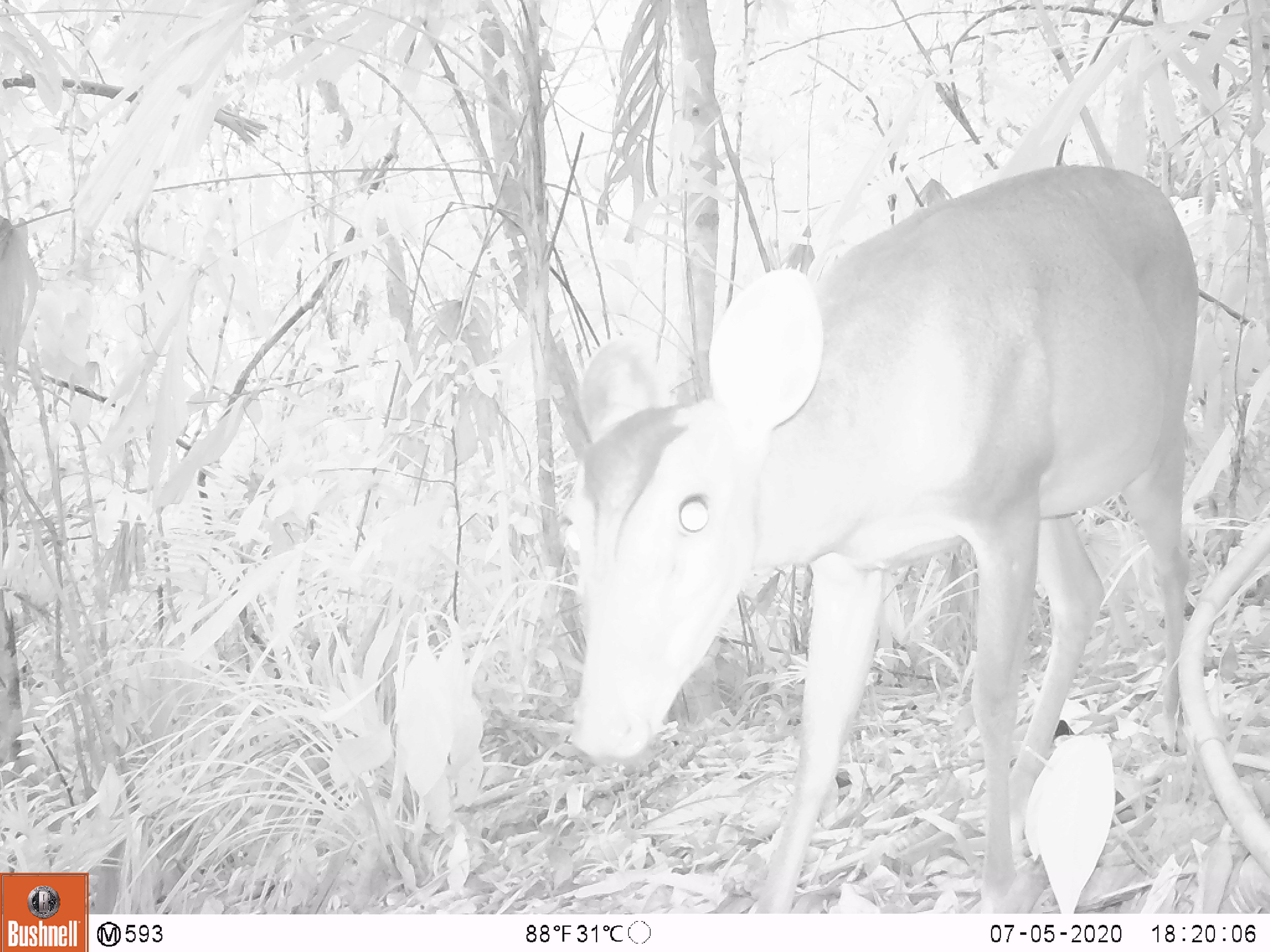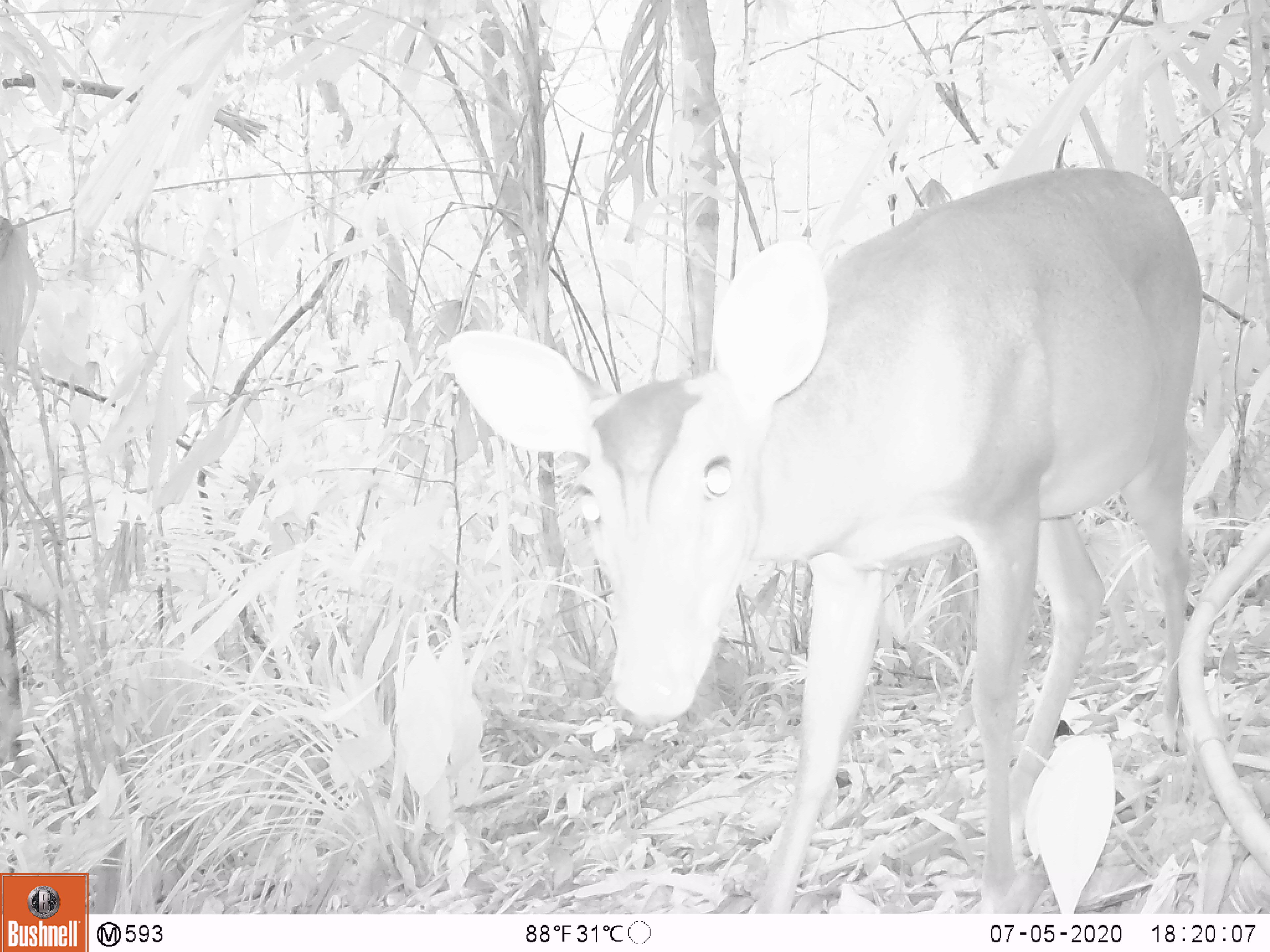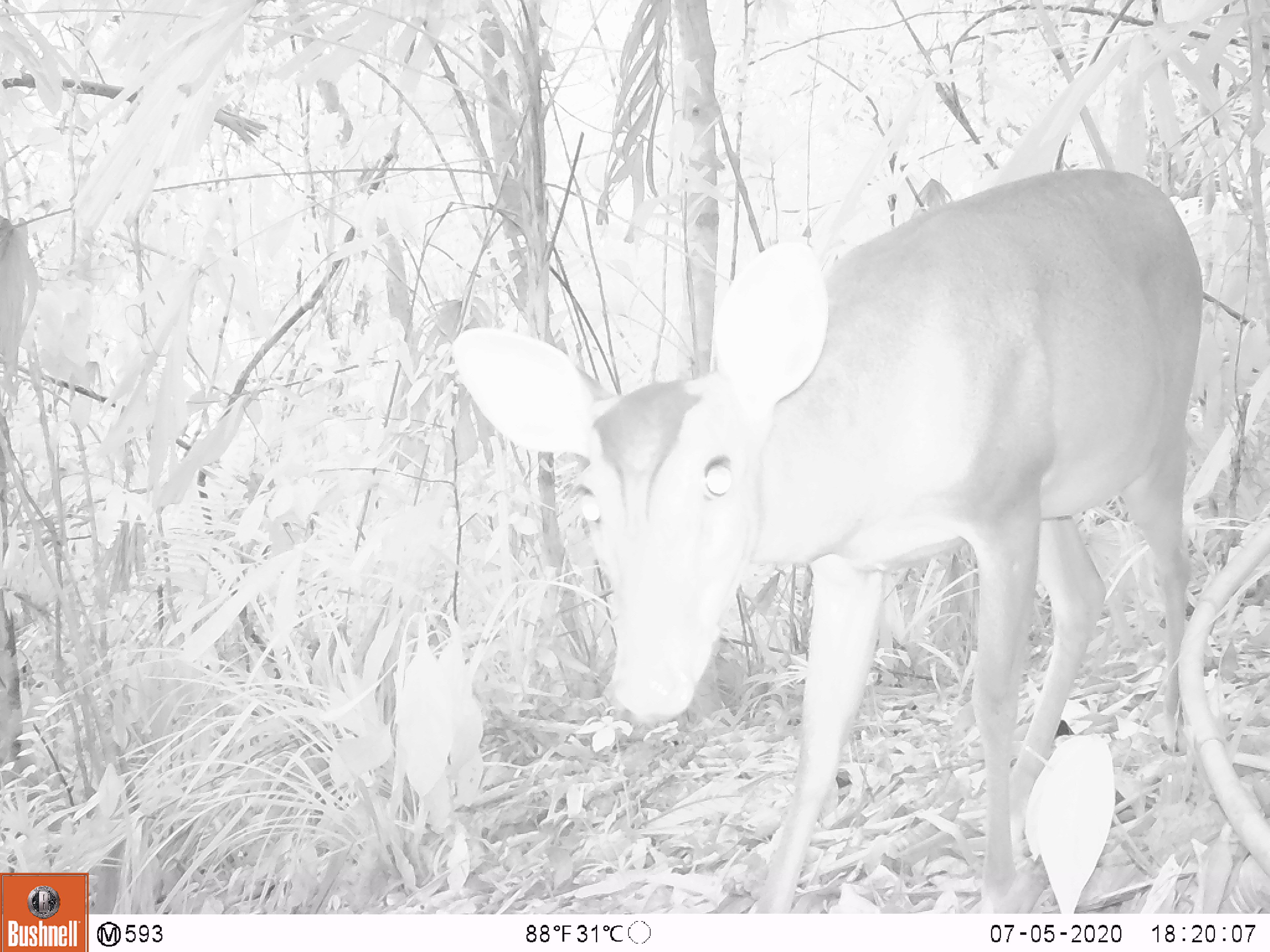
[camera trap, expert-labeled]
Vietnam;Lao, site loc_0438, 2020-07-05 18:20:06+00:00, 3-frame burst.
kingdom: Animalia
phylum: Chordata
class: Mammalia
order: Artiodactyla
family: Cervidae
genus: Muntiacus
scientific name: Muntiacus vuquangensis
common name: large-antlered muntjac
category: large antlered muntjac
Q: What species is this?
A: Large antlered muntjac (large-antlered muntjac) (Muntiacus vuquangensis).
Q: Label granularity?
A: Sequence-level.